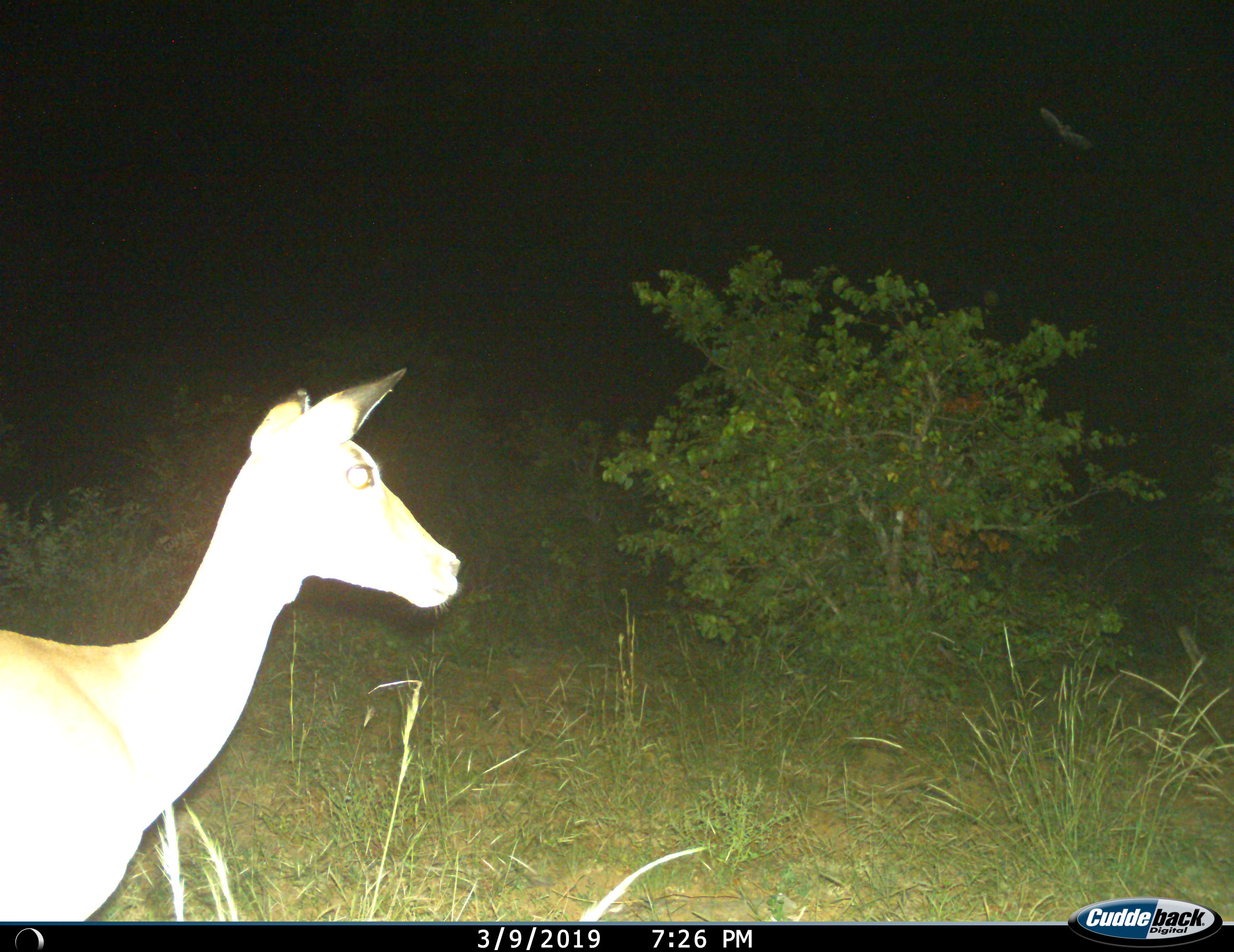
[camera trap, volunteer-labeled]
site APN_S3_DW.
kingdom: Animalia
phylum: Chordata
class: Mammalia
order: Artiodactyla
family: Bovidae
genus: Aepyceros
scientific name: Aepyceros melampus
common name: impala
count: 1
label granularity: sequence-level